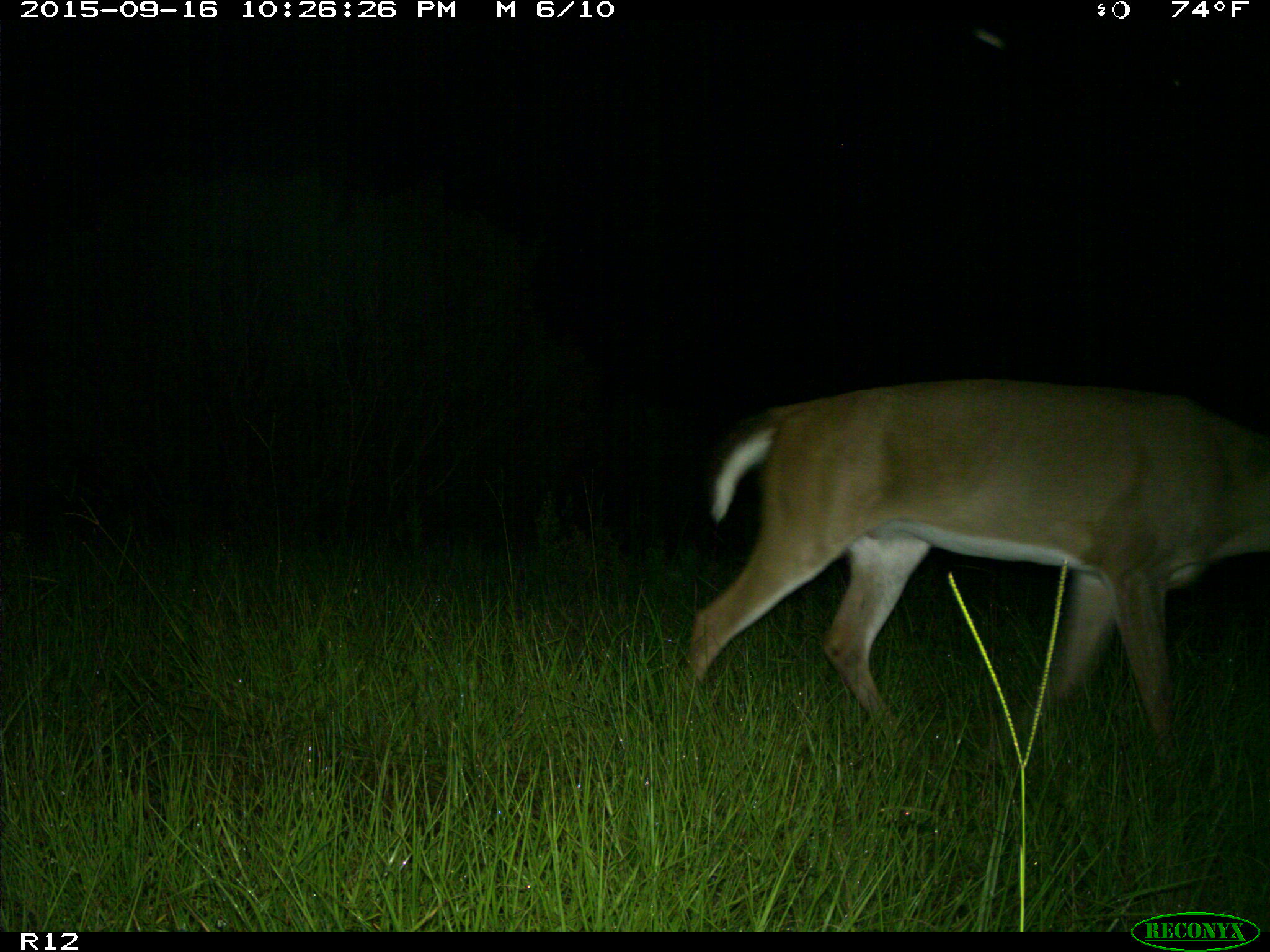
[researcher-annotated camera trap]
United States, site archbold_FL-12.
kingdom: Animalia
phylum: Chordata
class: Mammalia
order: Artiodactyla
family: Cervidae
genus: Odocoileus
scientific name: Odocoileus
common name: deer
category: unidentified deer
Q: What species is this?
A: Unidentified deer (deer) (Odocoileus).